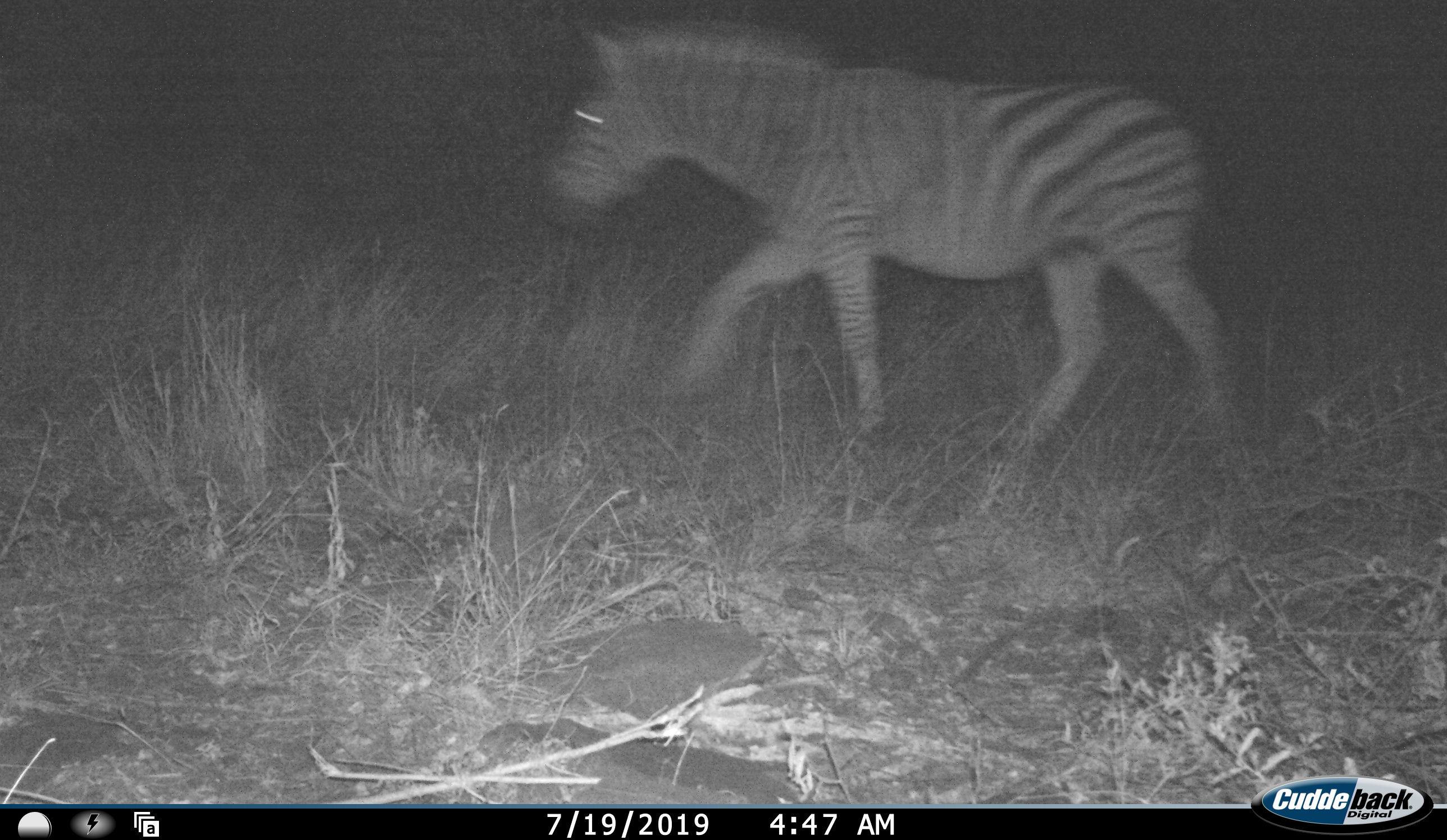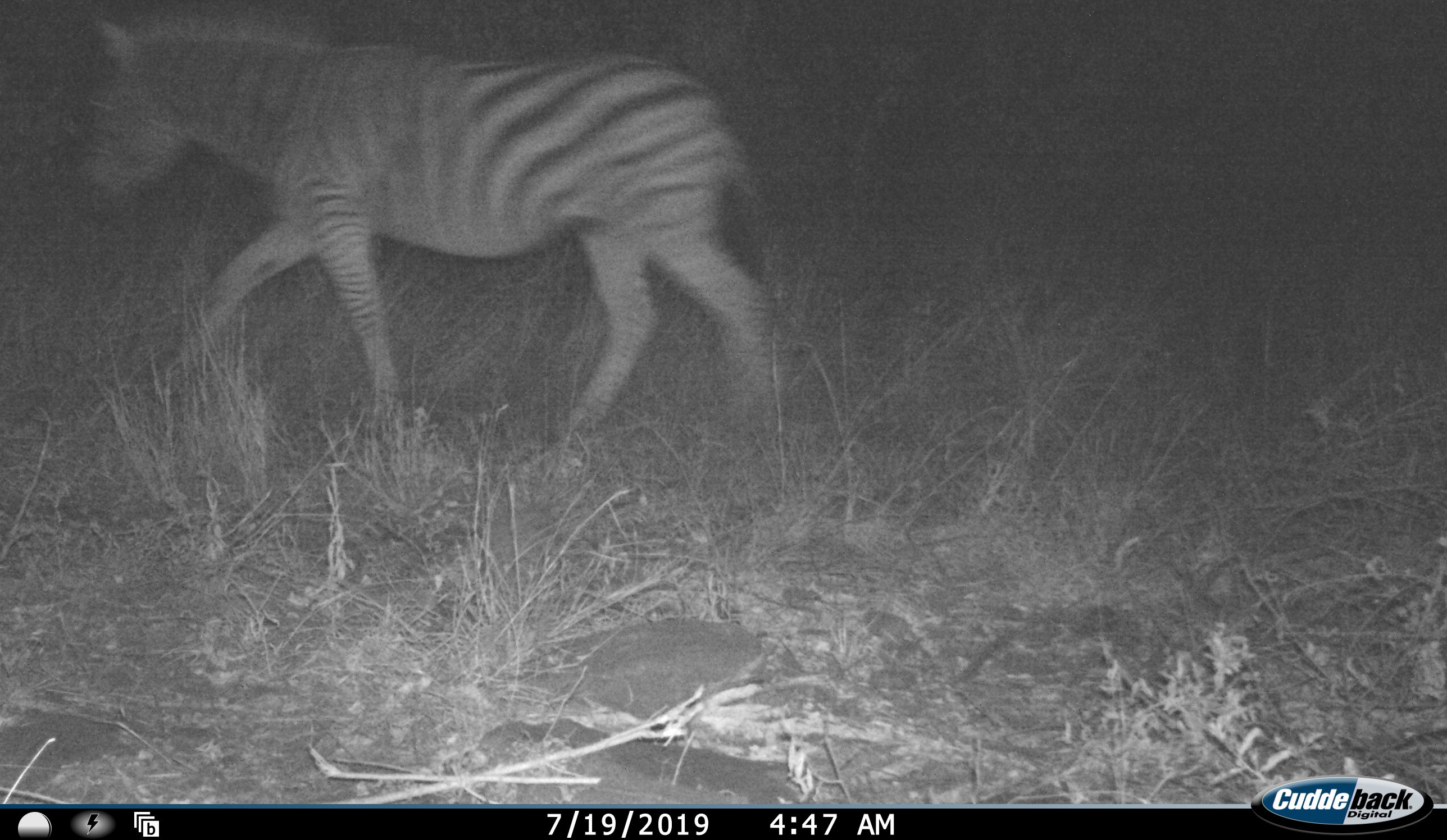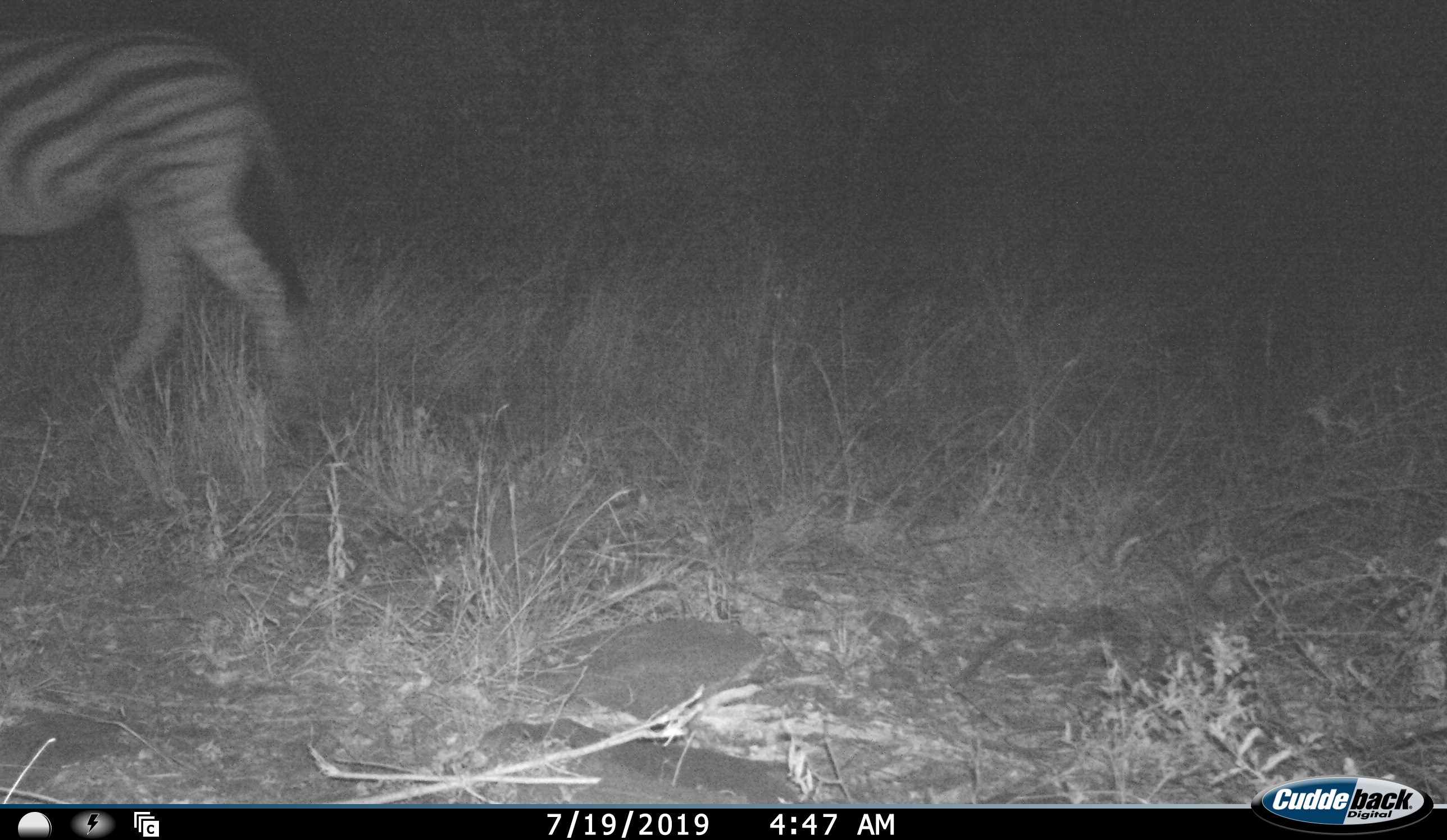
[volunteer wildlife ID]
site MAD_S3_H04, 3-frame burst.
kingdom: Animalia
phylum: Chordata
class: Mammalia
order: Perissodactyla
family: Equidae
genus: Equus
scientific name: Equus quagga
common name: plains zebra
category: zebraplains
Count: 1.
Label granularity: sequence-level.